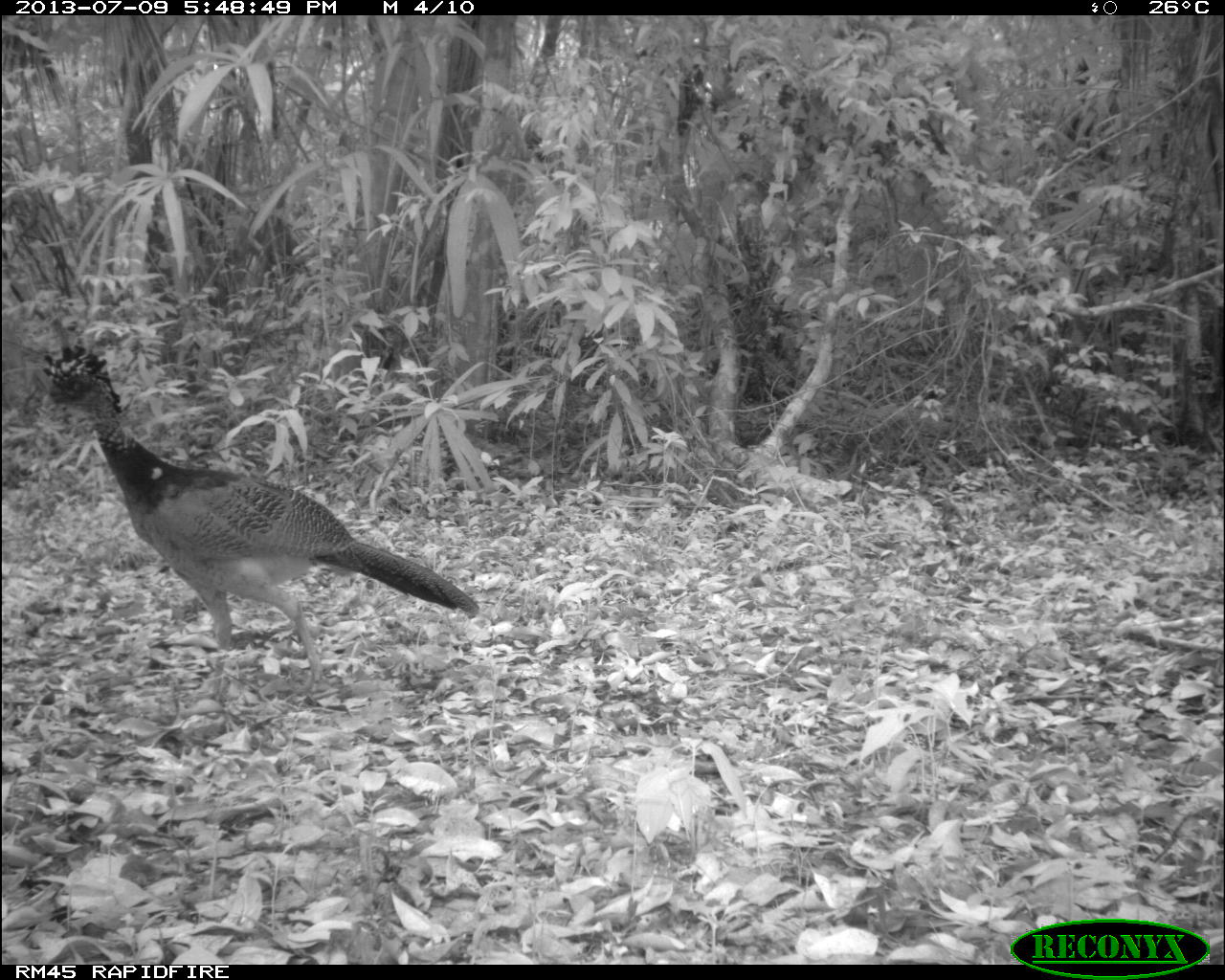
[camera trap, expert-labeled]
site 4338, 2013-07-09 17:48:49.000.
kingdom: Animalia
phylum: Chordata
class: Aves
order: Galliformes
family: Cracidae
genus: Crax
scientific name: Crax rubra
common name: great curassow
Crax rubra (great curassow), count 1, sex female.